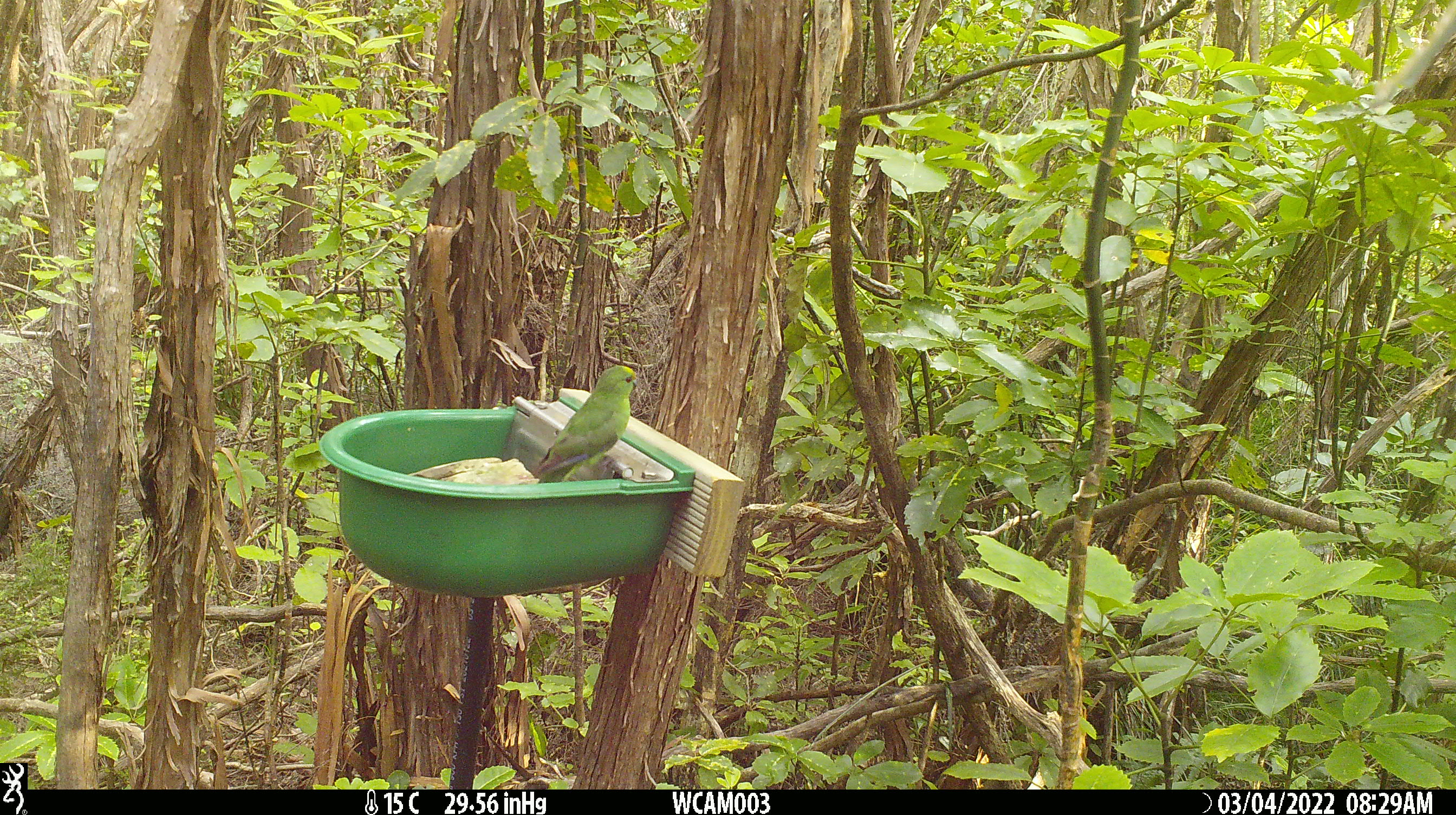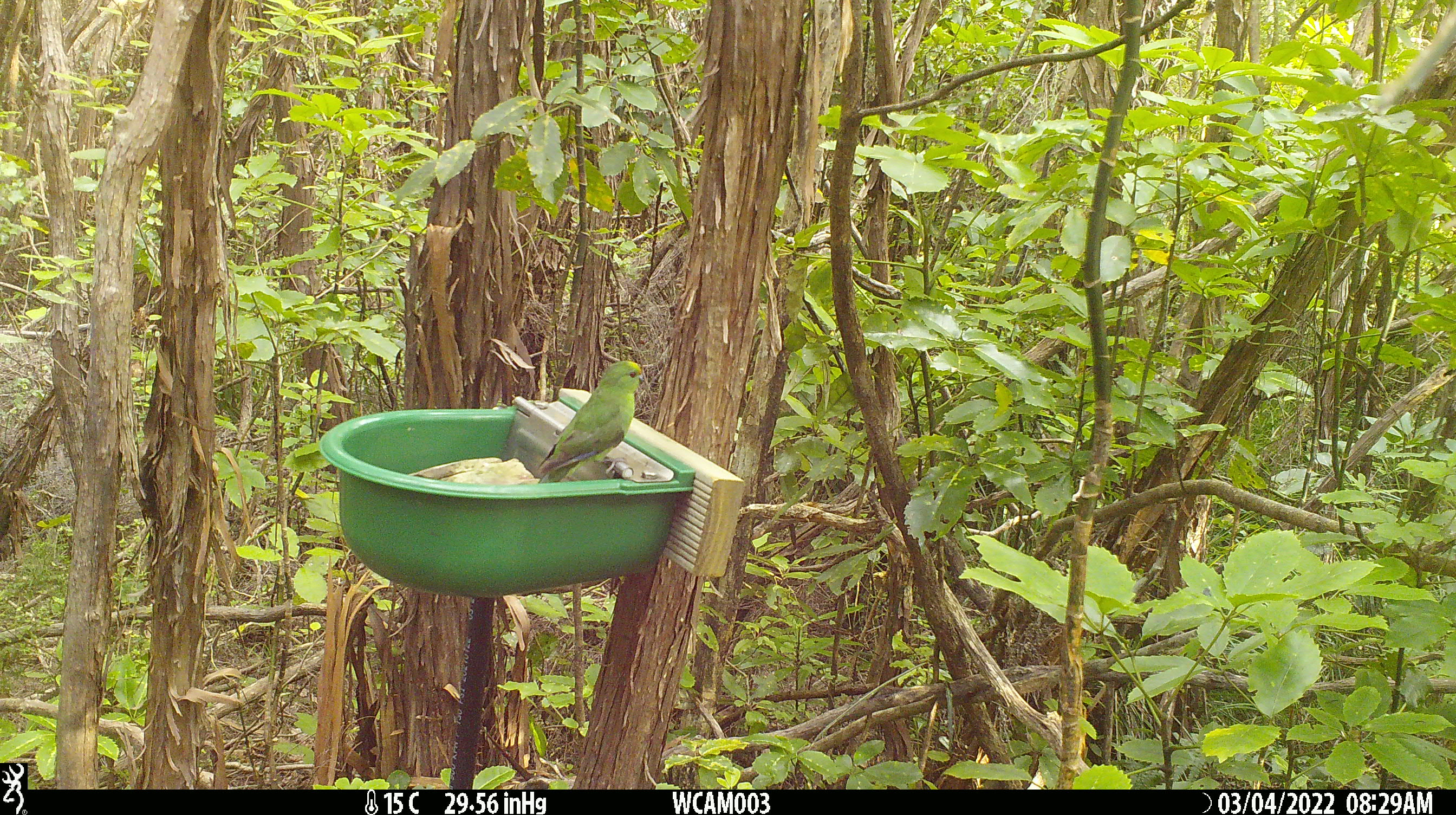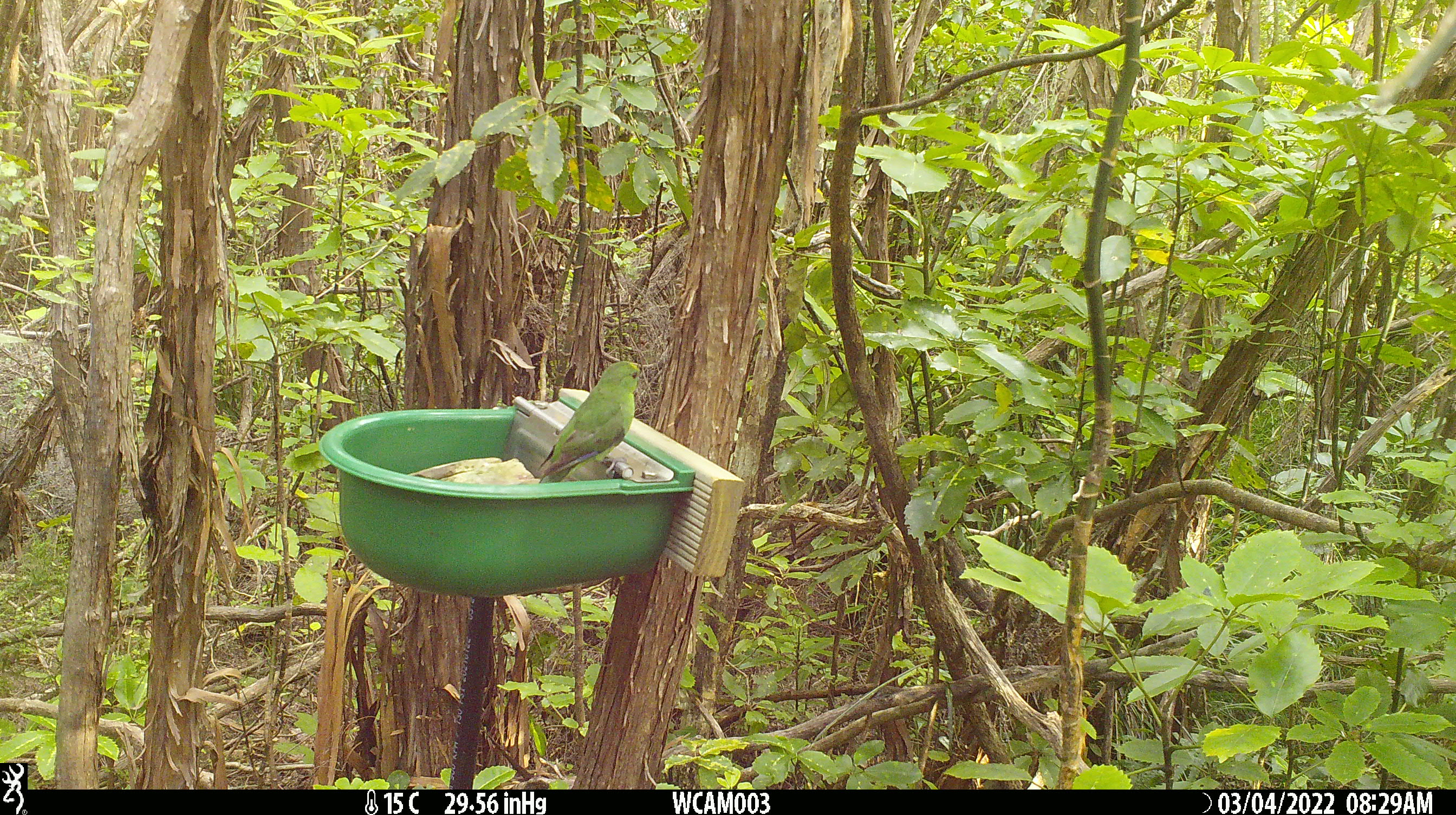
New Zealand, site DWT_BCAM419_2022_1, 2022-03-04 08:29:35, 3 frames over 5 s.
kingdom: Animalia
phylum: Chordata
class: Aves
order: Psittaciformes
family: Psittaculidae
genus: Cyanoramphus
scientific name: Cyanoramphus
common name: parakeet